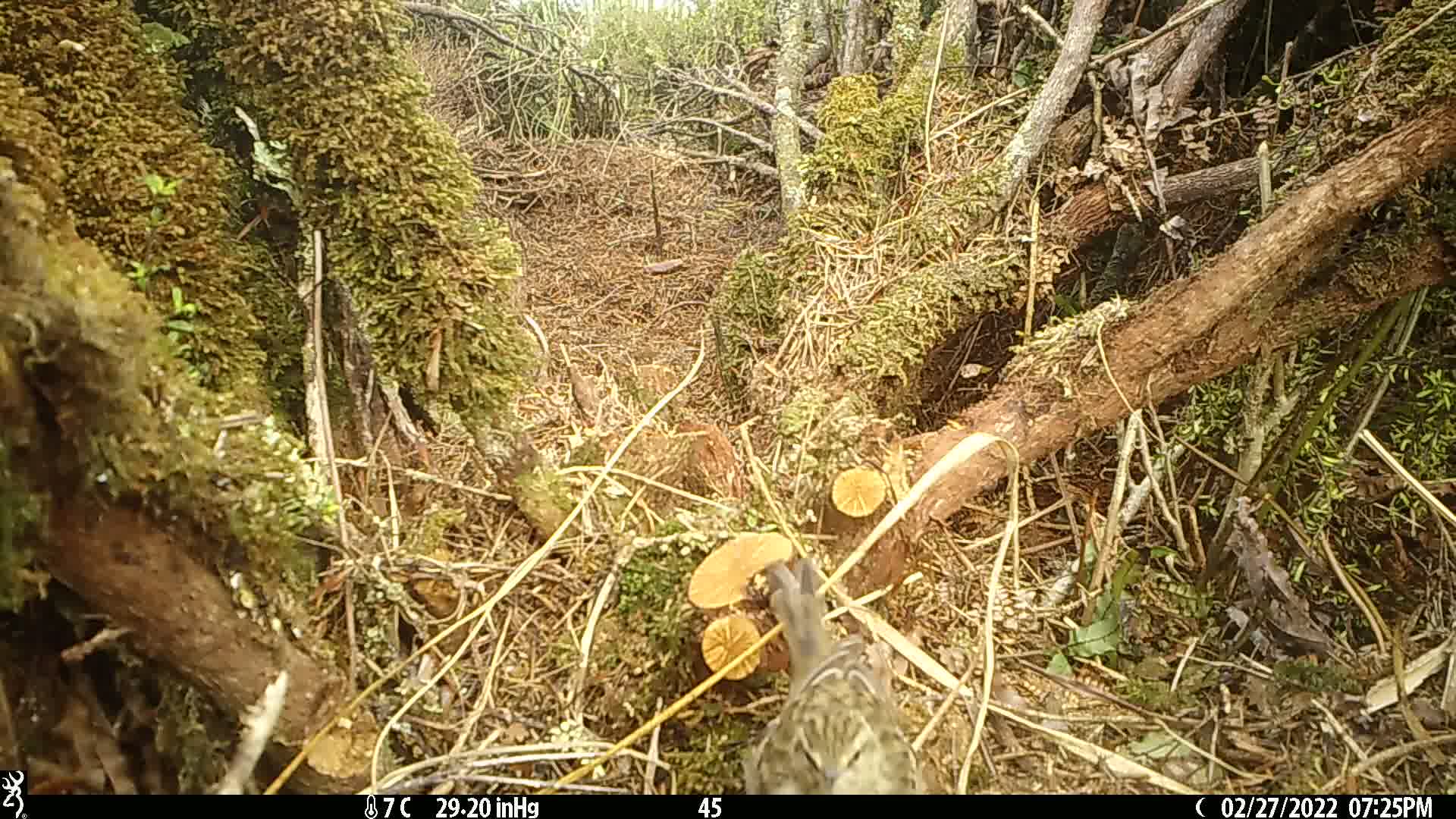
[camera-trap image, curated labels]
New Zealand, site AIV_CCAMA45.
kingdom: Animalia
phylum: Chordata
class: Aves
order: Passeriformes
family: Motacillidae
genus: Anthus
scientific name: Anthus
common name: pipit